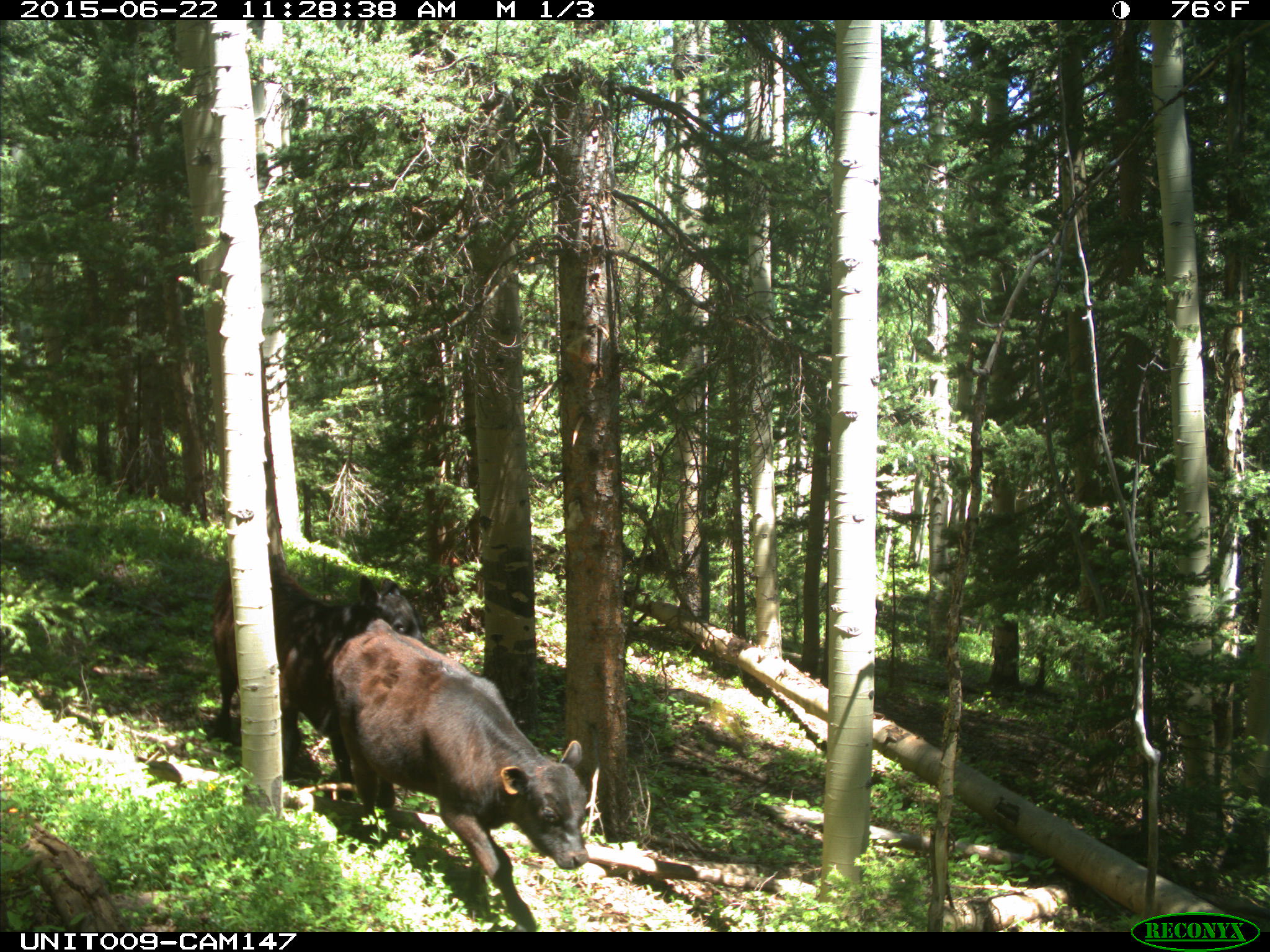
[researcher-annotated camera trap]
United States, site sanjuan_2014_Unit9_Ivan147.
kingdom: Animalia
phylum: Chordata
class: Mammalia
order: Artiodactyla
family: Bovidae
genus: Bos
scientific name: Bos taurus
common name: domestic cow